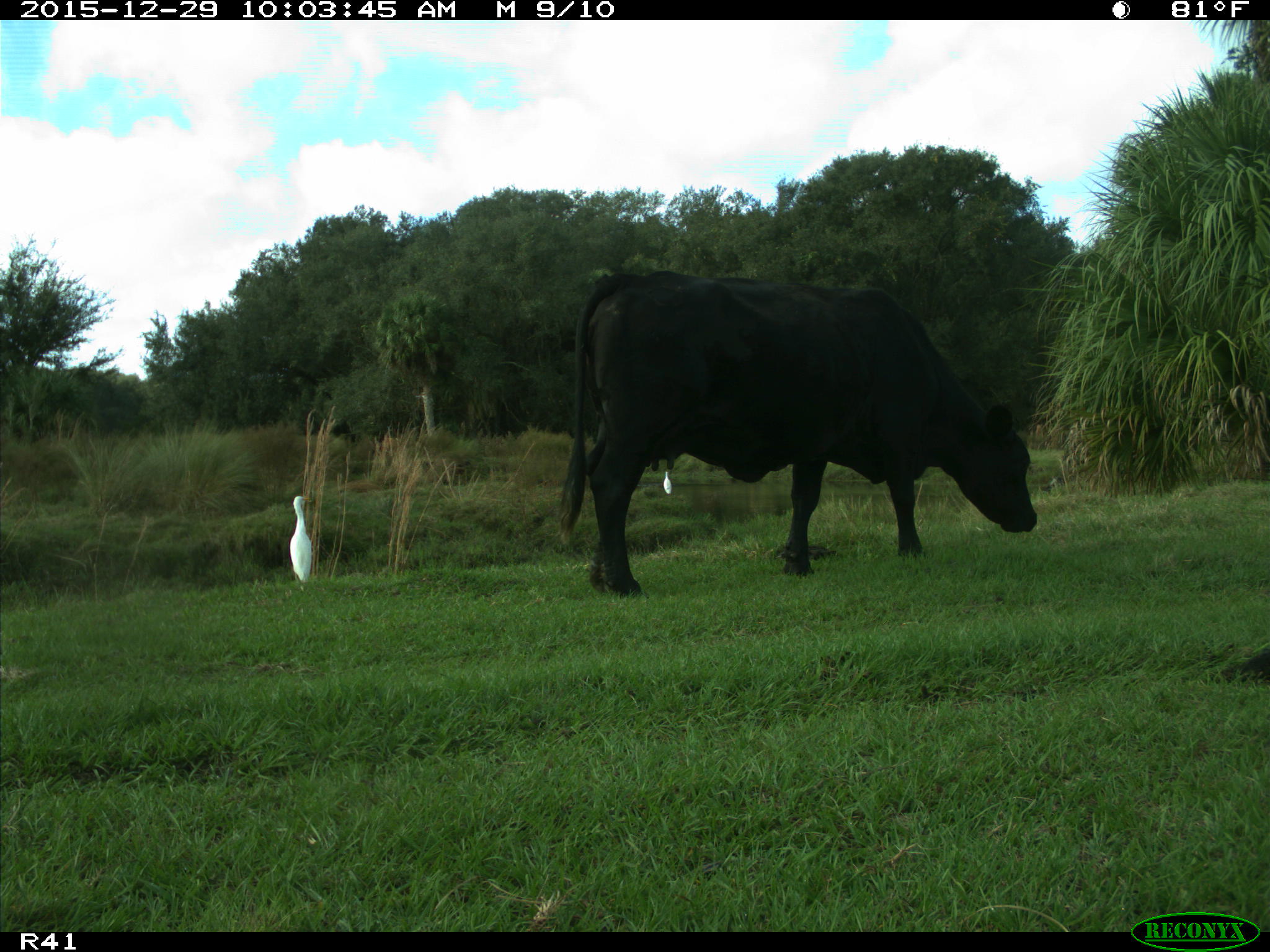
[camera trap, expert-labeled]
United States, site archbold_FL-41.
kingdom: Animalia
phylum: Chordata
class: Mammalia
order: Artiodactyla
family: Bovidae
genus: Bos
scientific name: Bos taurus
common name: domestic cow